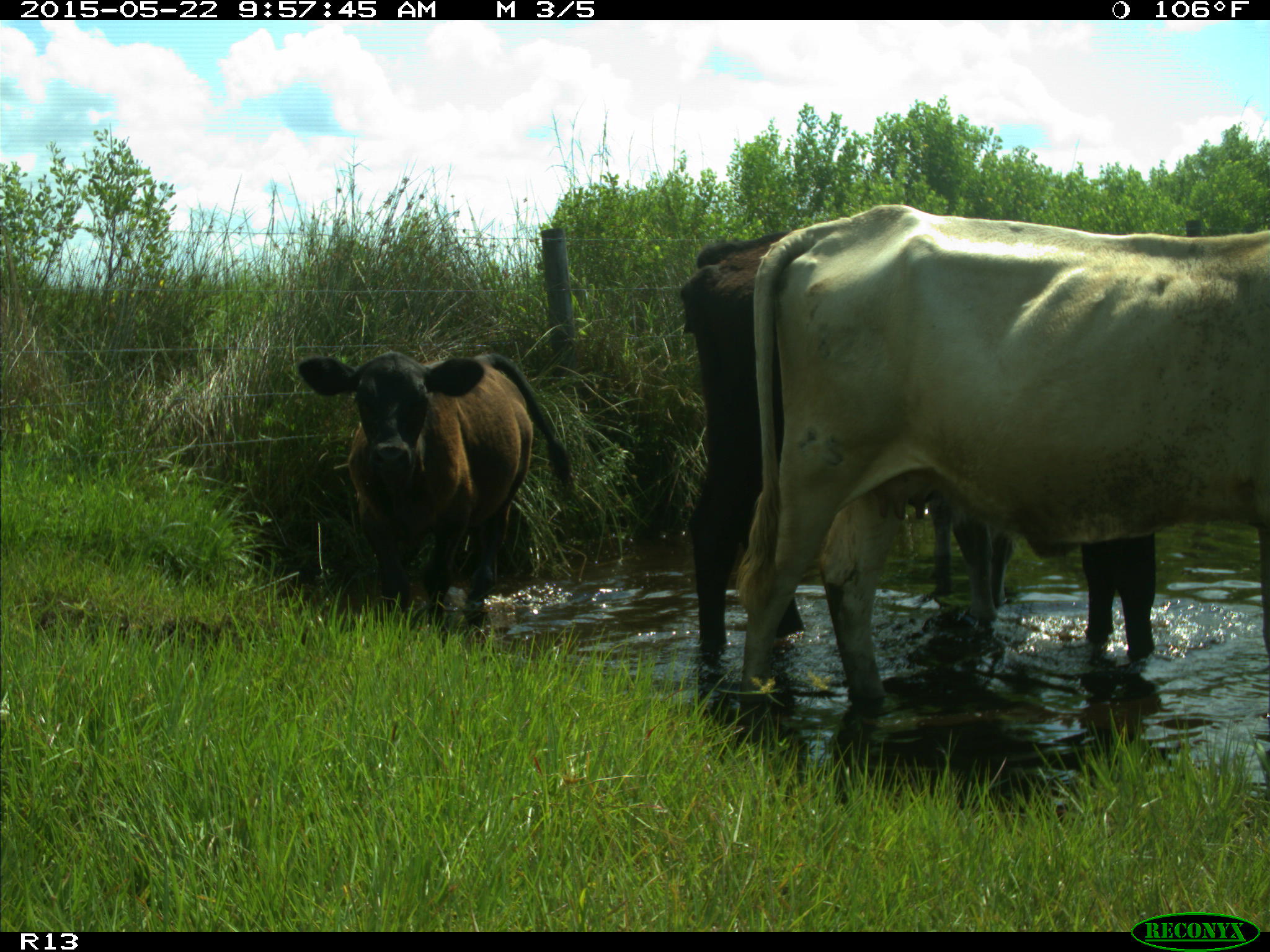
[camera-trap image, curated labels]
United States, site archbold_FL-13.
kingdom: Animalia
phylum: Chordata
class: Mammalia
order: Artiodactyla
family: Bovidae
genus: Bos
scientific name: Bos taurus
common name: domestic cow